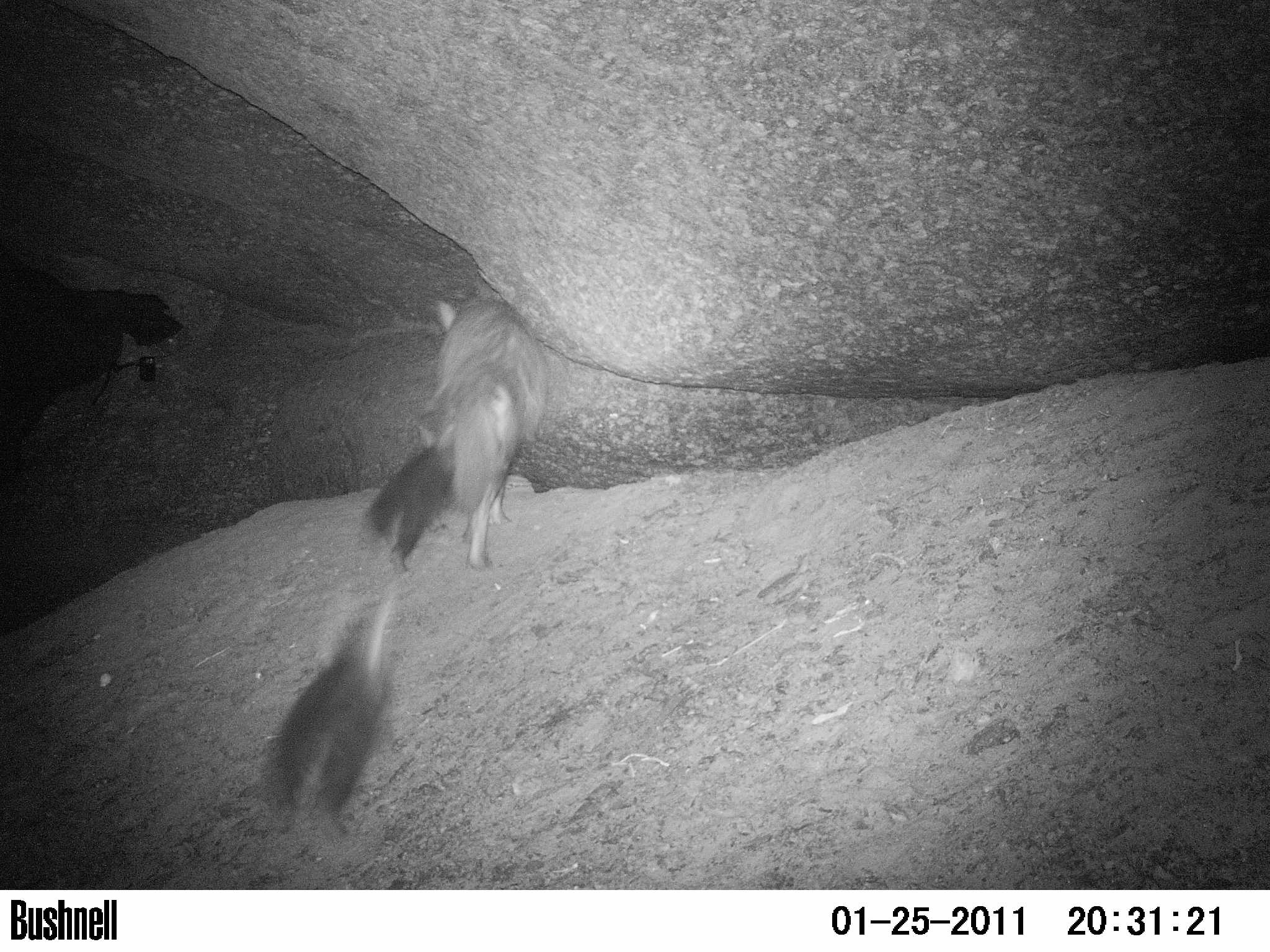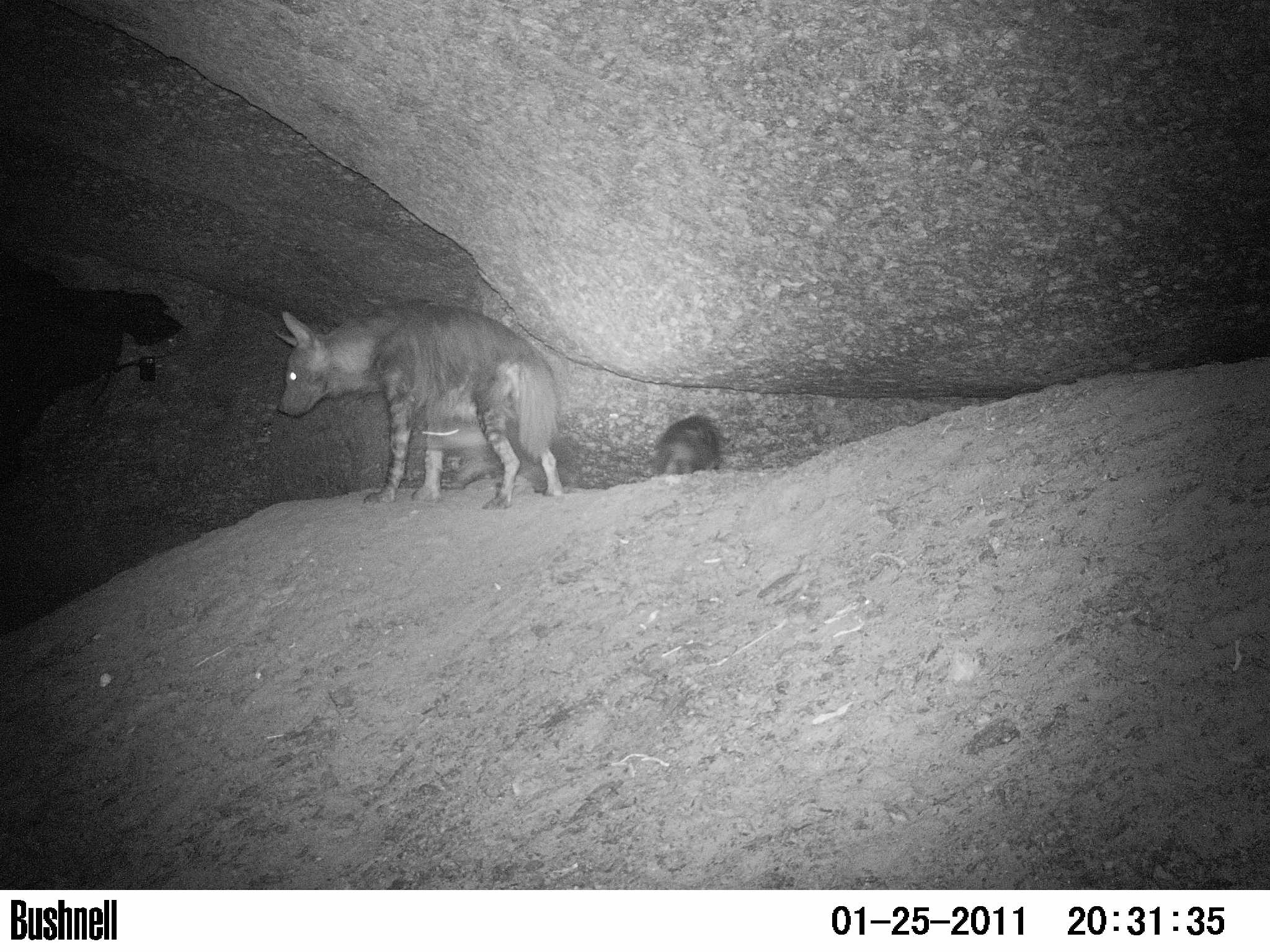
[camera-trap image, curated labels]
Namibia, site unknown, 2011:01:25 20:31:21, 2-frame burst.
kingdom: Animalia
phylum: Chordata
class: Mammalia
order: Carnivora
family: Hyaenidae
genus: Parahyaena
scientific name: Parahyaena brunnea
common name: brown hyena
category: hyaena brunnea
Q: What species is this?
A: Hyaena brunnea (brown hyena) (Parahyaena brunnea).